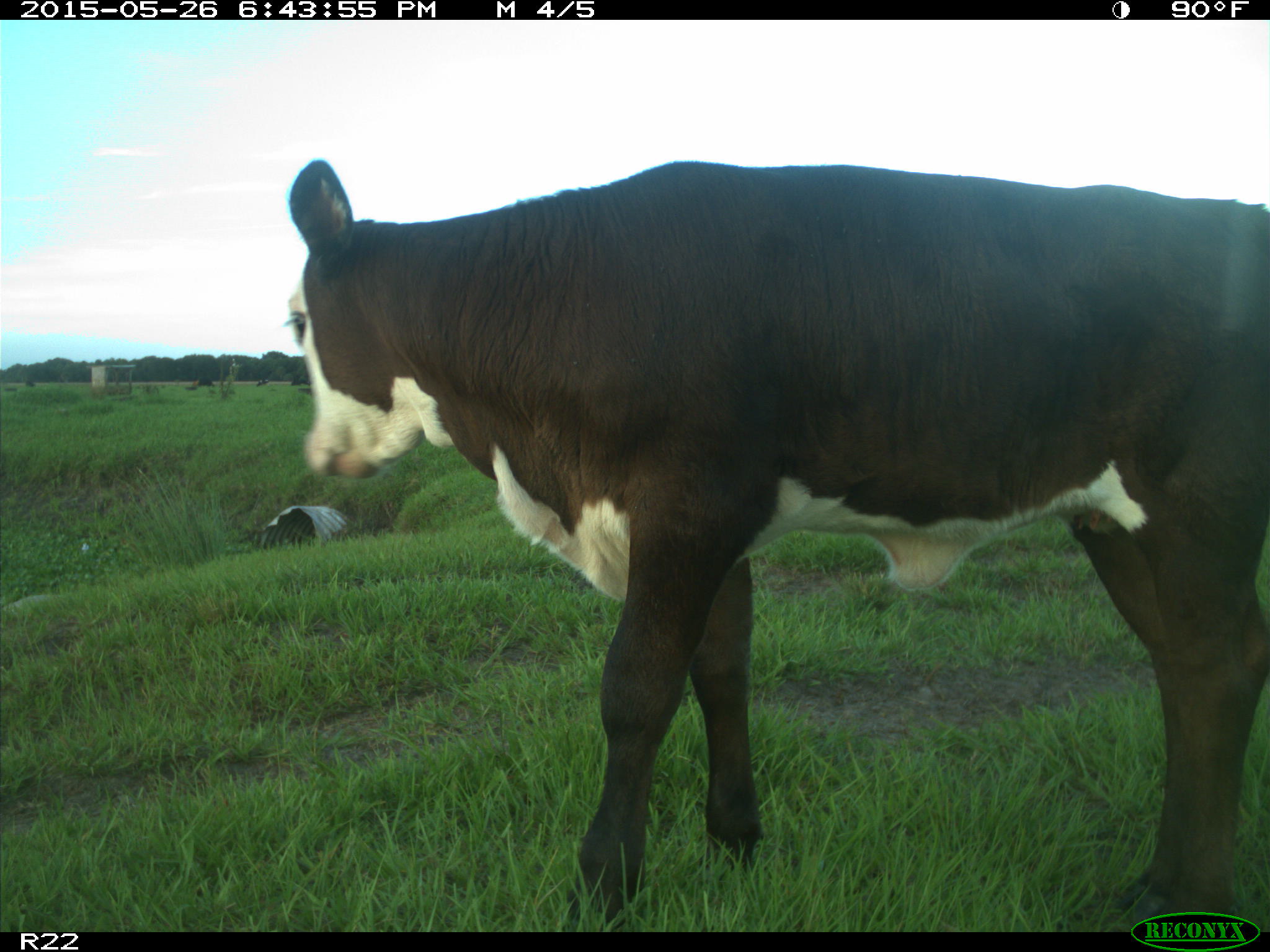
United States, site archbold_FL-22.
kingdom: Animalia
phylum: Chordata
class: Mammalia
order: Artiodactyla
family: Bovidae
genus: Bos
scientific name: Bos taurus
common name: domestic cow